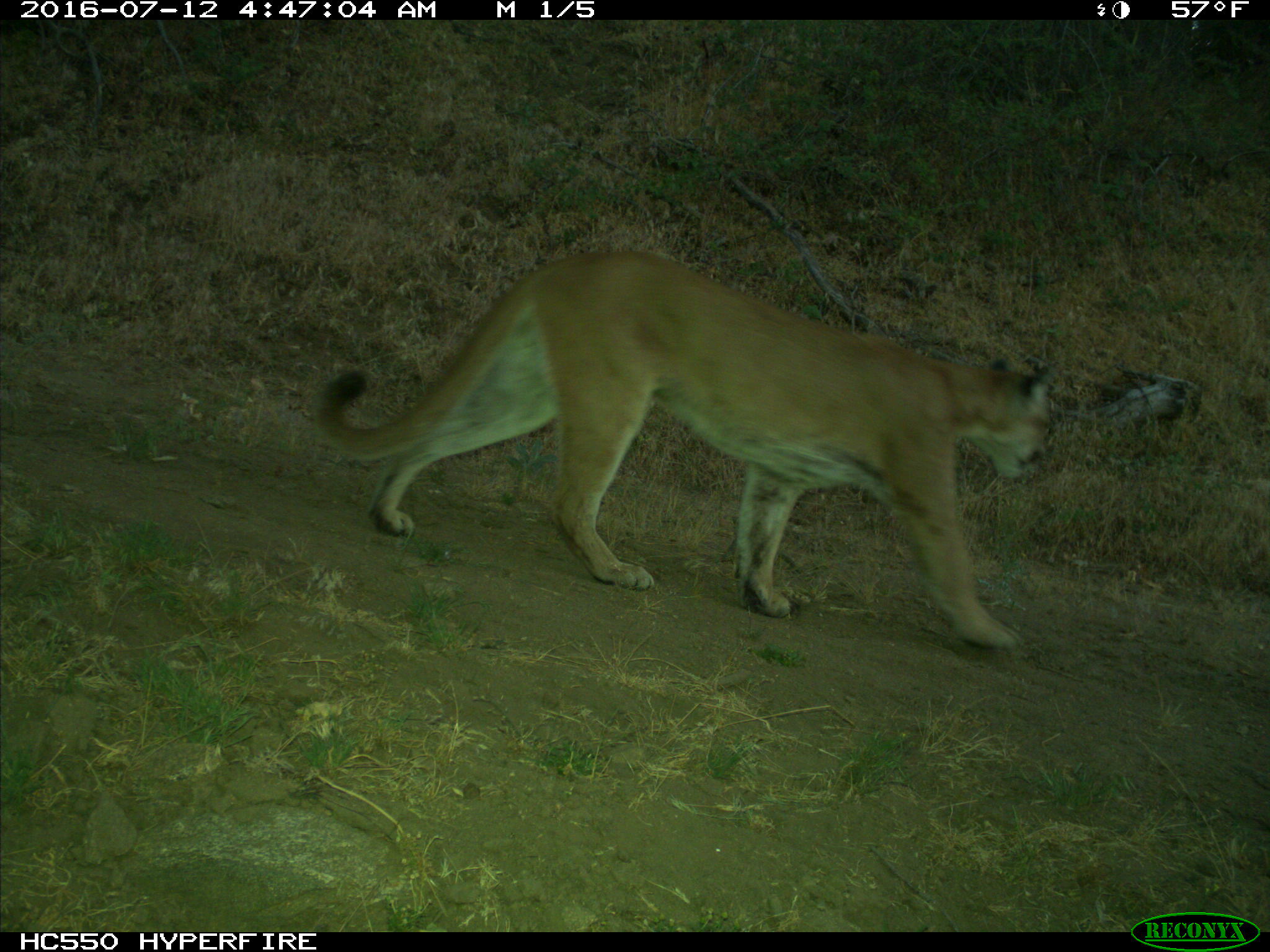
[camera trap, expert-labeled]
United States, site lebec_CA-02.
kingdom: Animalia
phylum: Chordata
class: Mammalia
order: Carnivora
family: Felidae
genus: Puma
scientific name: Puma concolor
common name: mountain lion